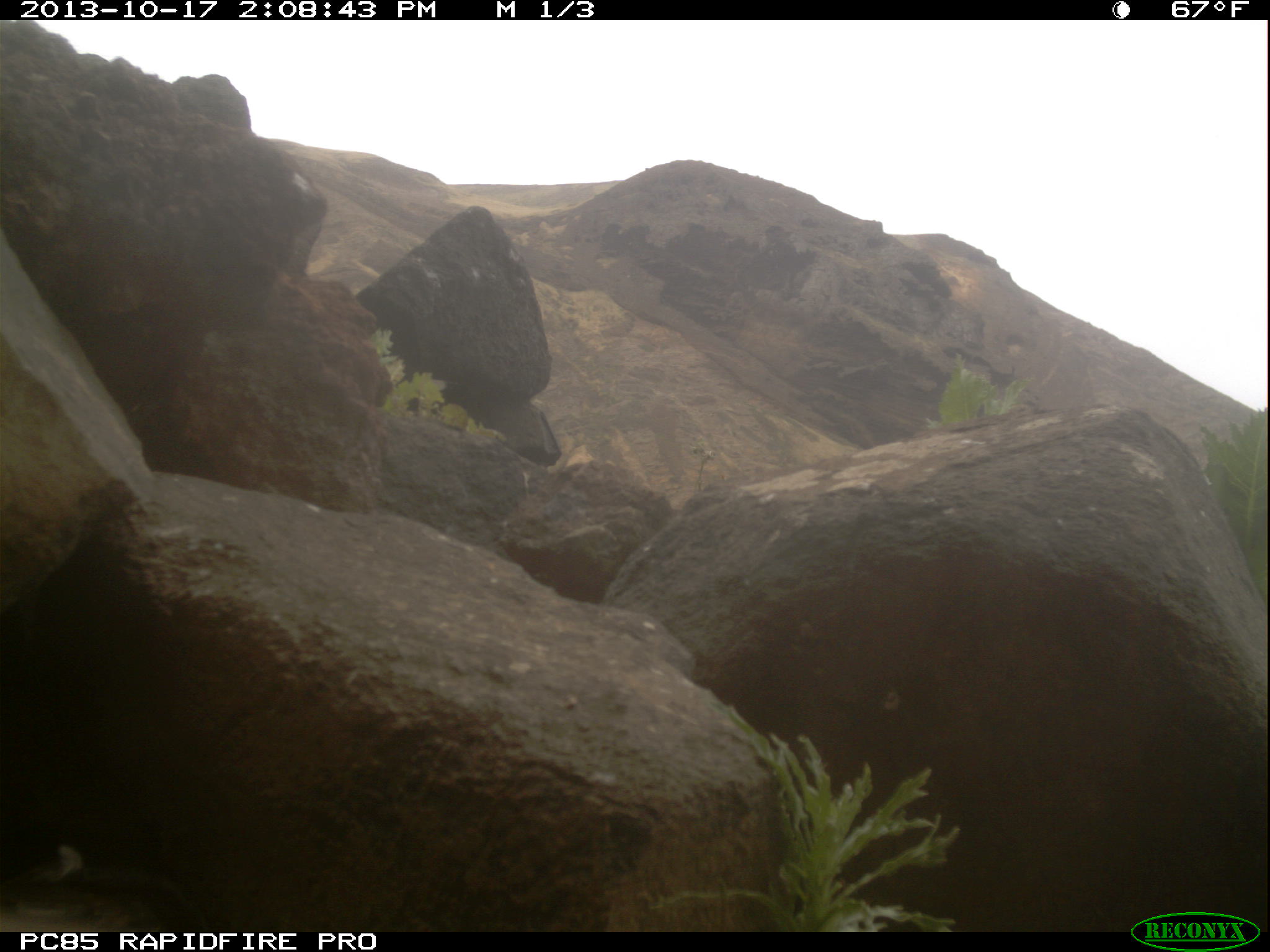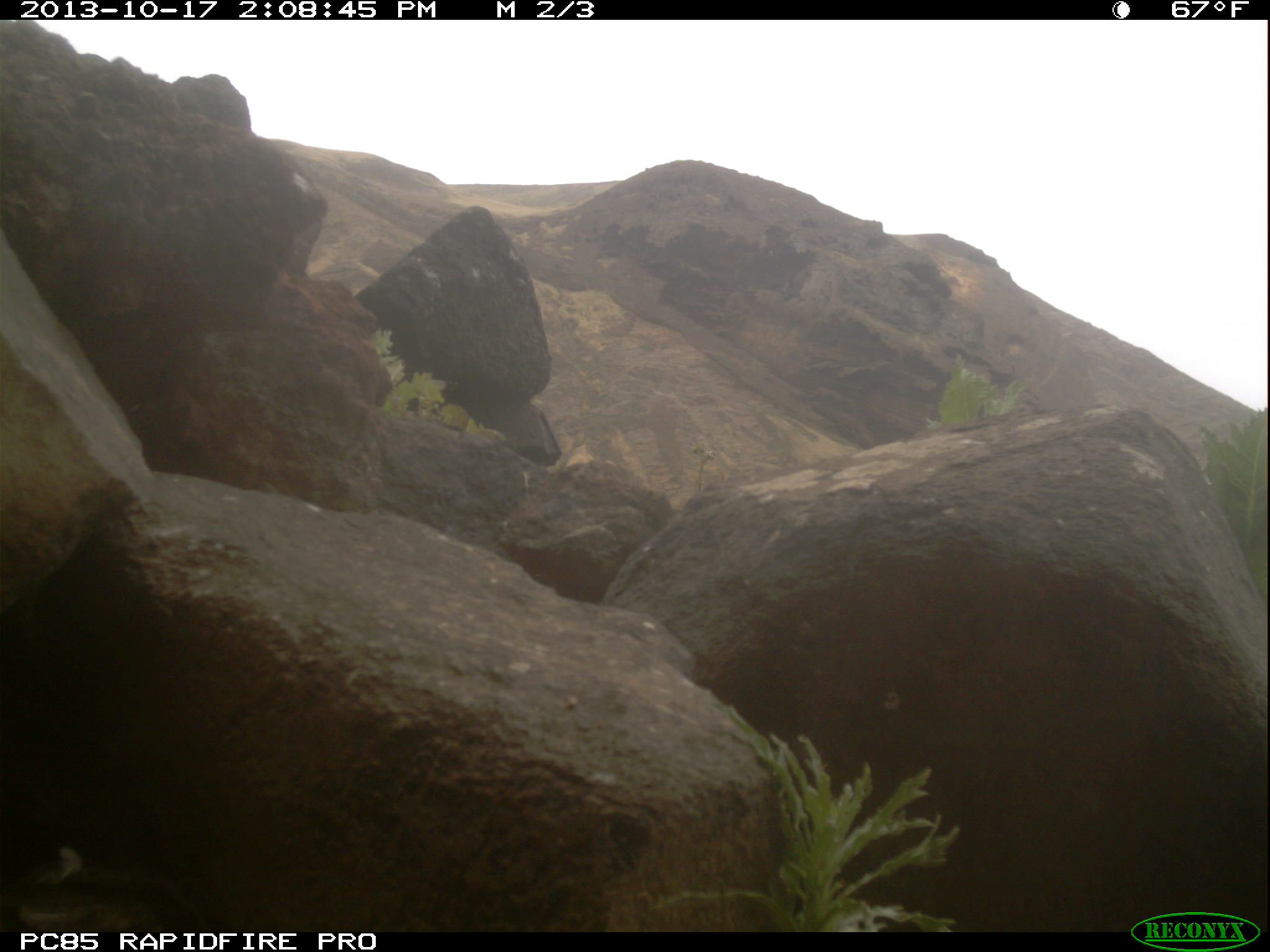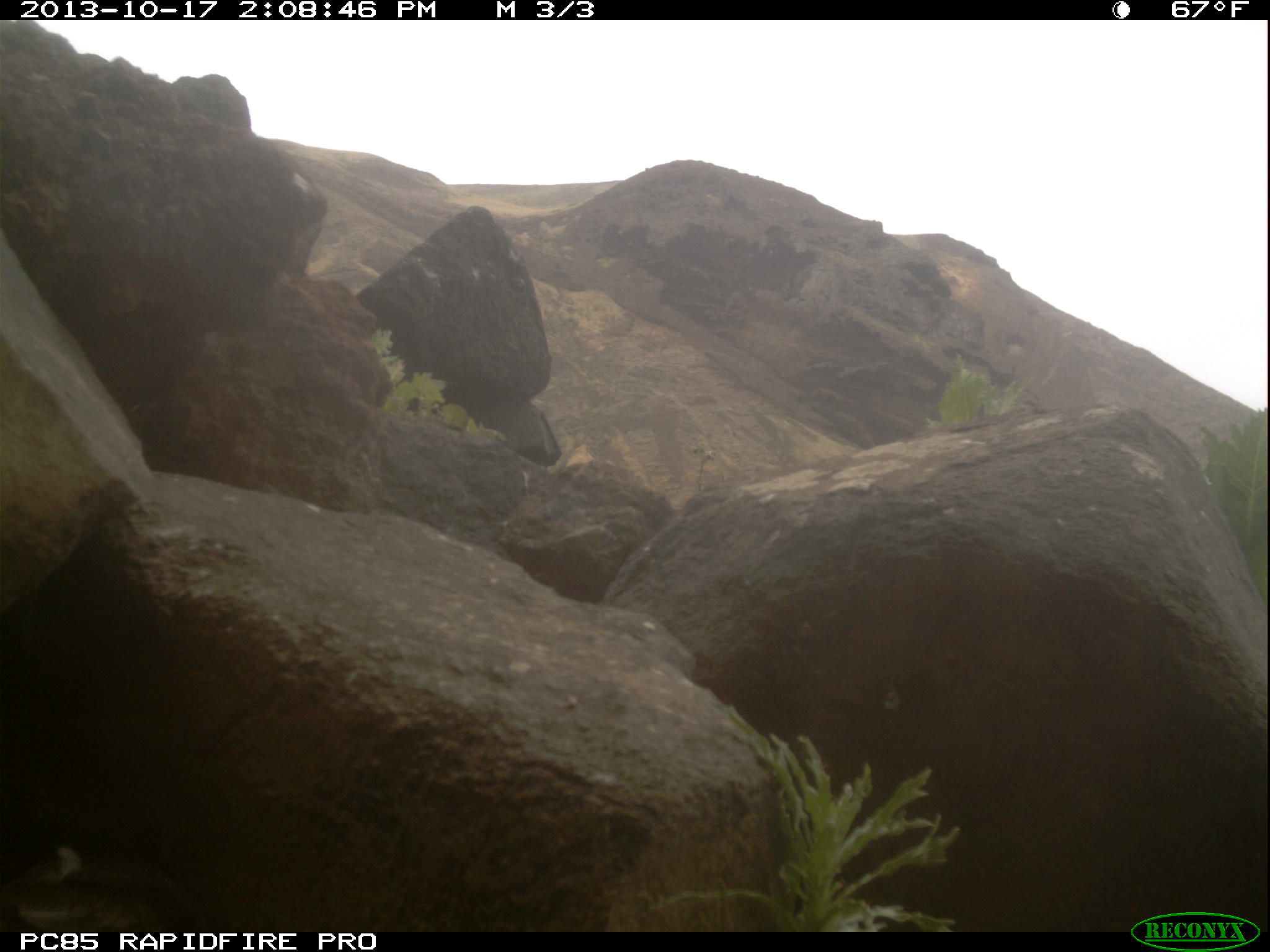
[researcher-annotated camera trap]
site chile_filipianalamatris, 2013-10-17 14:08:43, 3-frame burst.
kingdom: Animalia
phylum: Chordata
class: Aves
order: Procellariiformes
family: Procellariidae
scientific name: Procellariidae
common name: petrel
Petrel (Procellariidae).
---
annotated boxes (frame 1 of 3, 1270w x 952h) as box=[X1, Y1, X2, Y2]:
petrel: box=[0, 837, 140, 925]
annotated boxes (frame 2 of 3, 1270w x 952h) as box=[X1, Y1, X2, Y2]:
petrel: box=[0, 849, 124, 932]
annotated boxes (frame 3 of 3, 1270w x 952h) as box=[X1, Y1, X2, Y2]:
petrel: box=[5, 853, 140, 932]